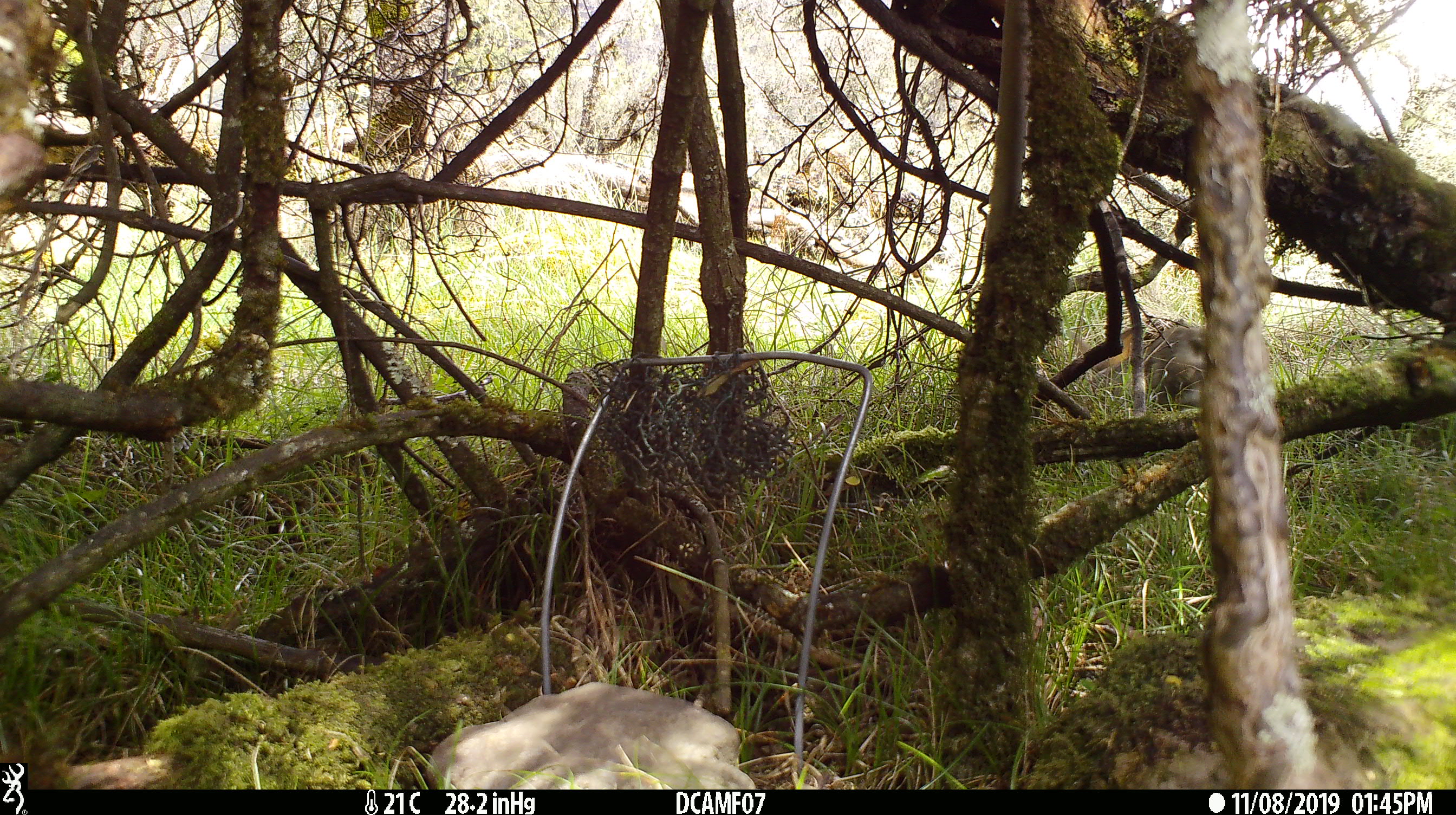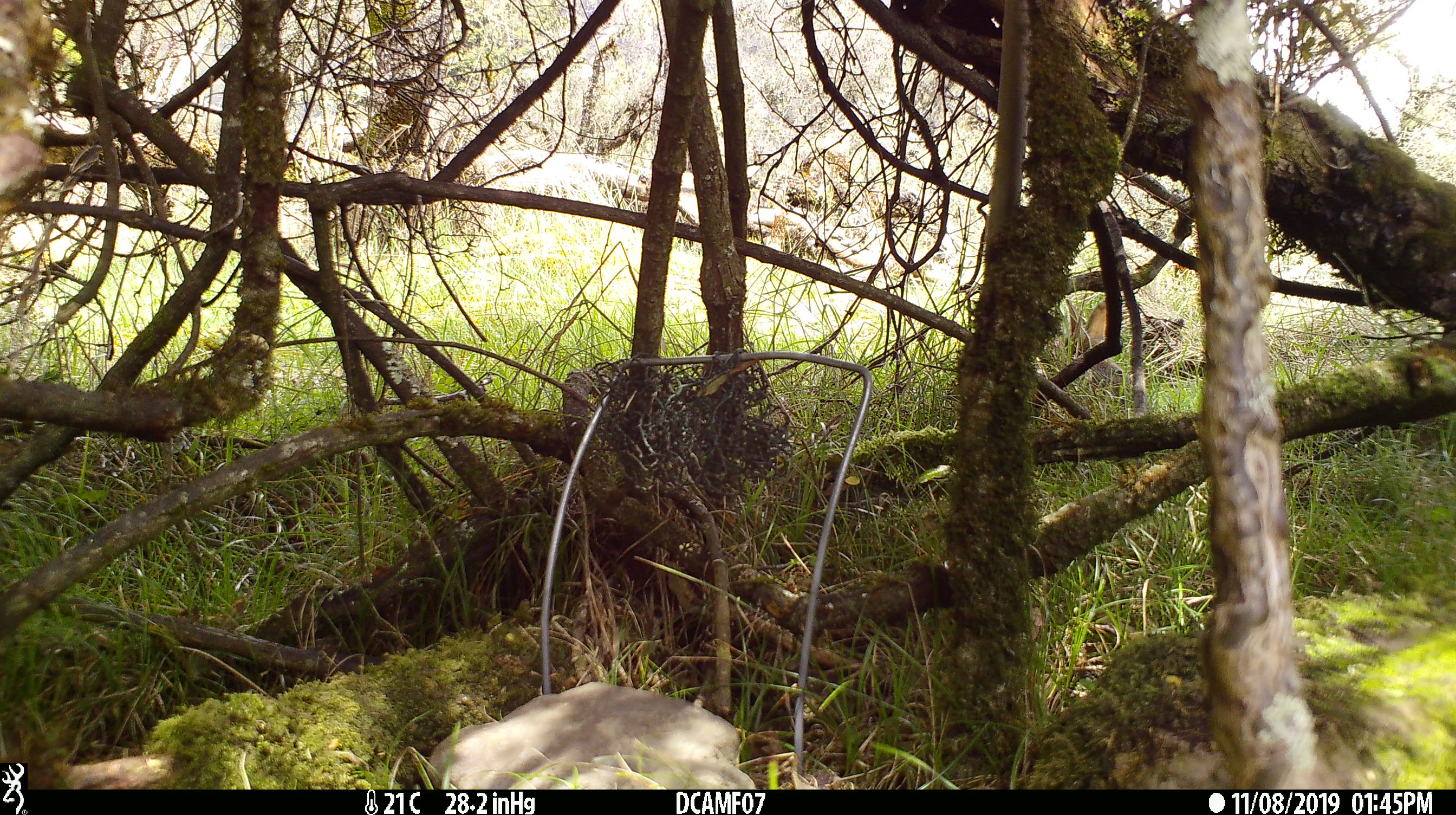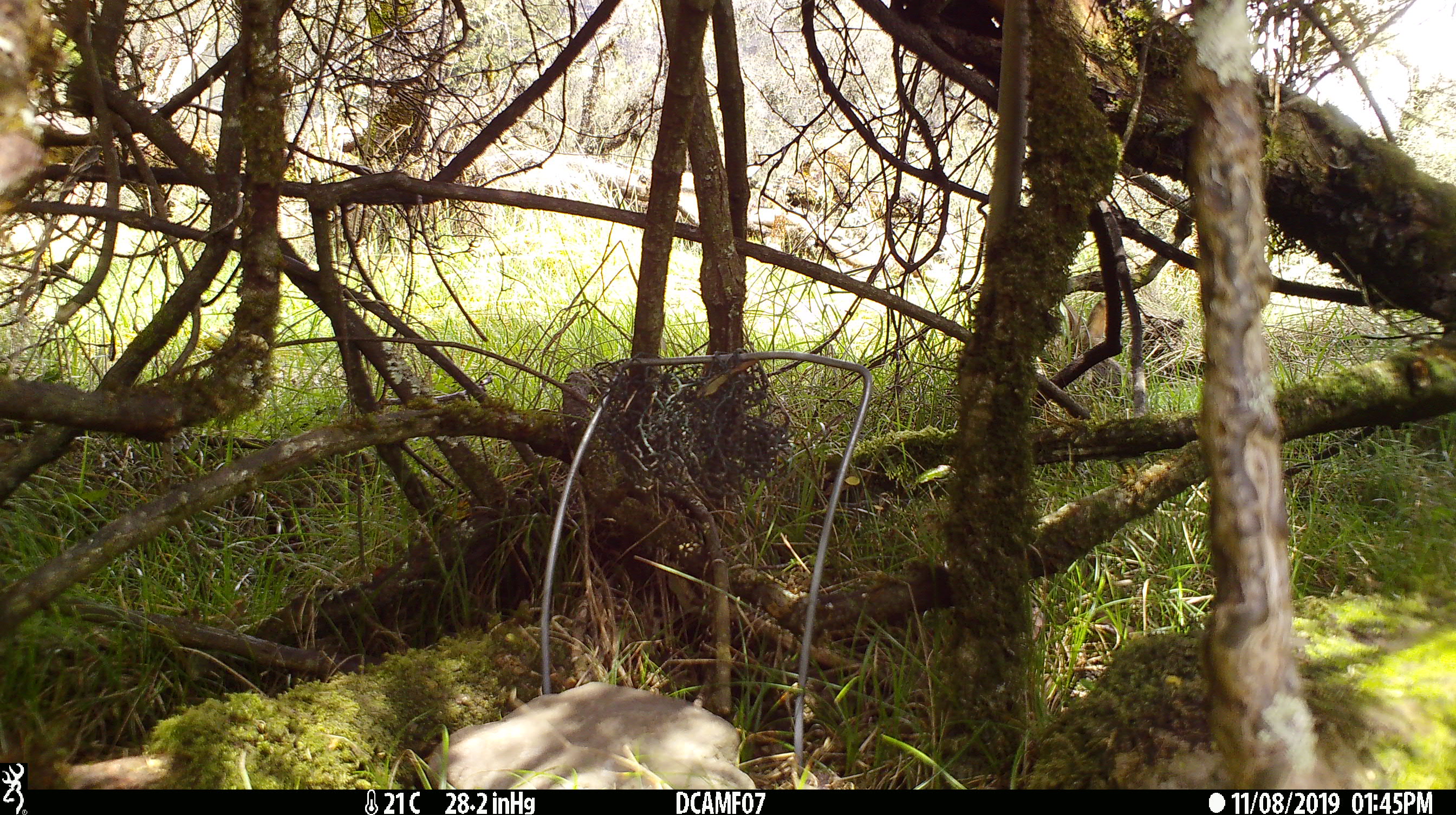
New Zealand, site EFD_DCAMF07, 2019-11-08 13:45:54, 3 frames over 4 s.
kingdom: Animalia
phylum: Chordata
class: Mammalia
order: Lagomorpha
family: Leporidae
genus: Oryctolagus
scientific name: Oryctolagus cuniculus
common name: european rabbit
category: rabbit